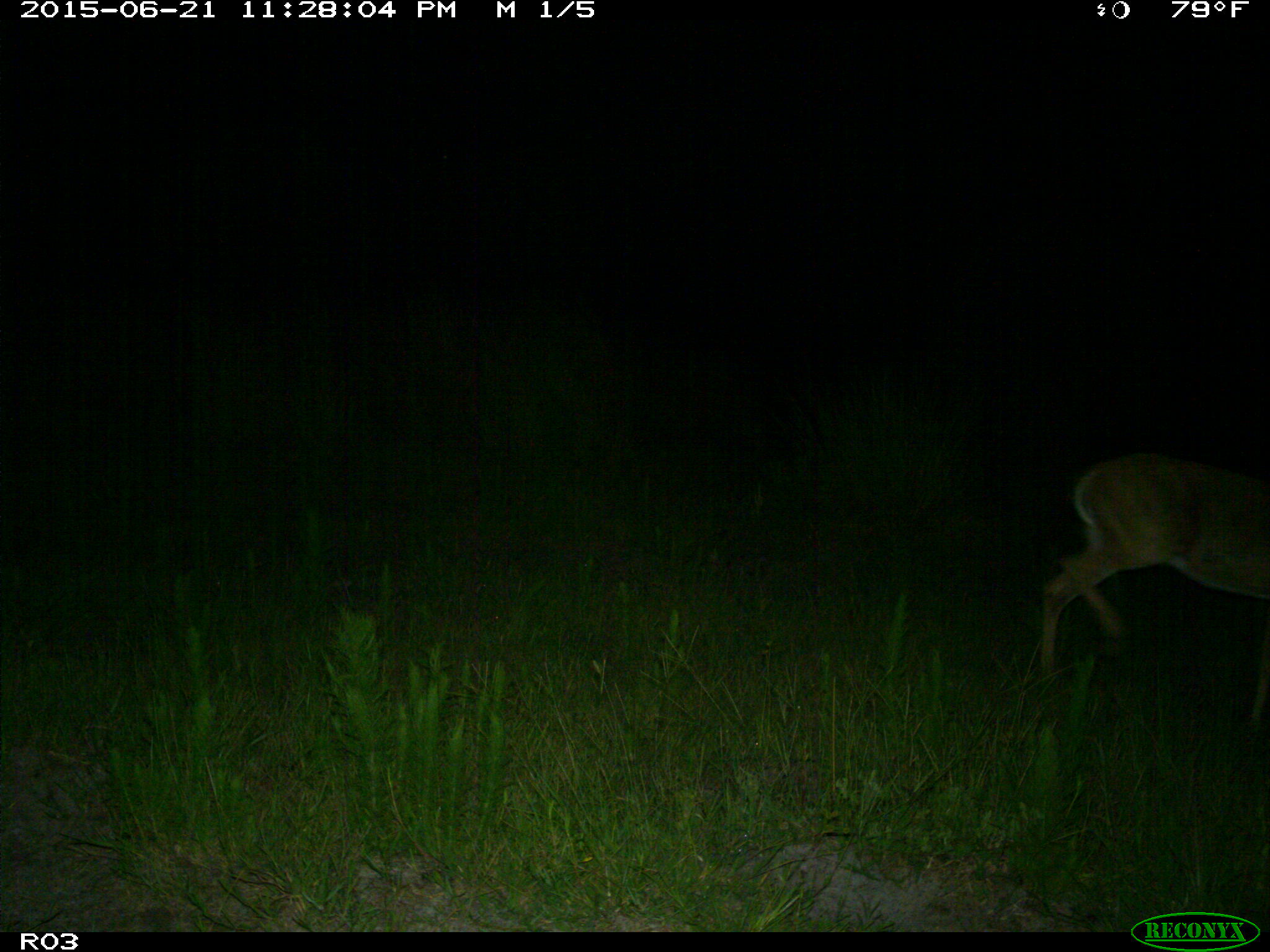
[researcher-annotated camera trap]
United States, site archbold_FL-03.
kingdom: Animalia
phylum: Chordata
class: Mammalia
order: Artiodactyla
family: Cervidae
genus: Odocoileus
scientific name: Odocoileus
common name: deer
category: unidentified deer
Unidentified deer (deer) (Odocoileus).